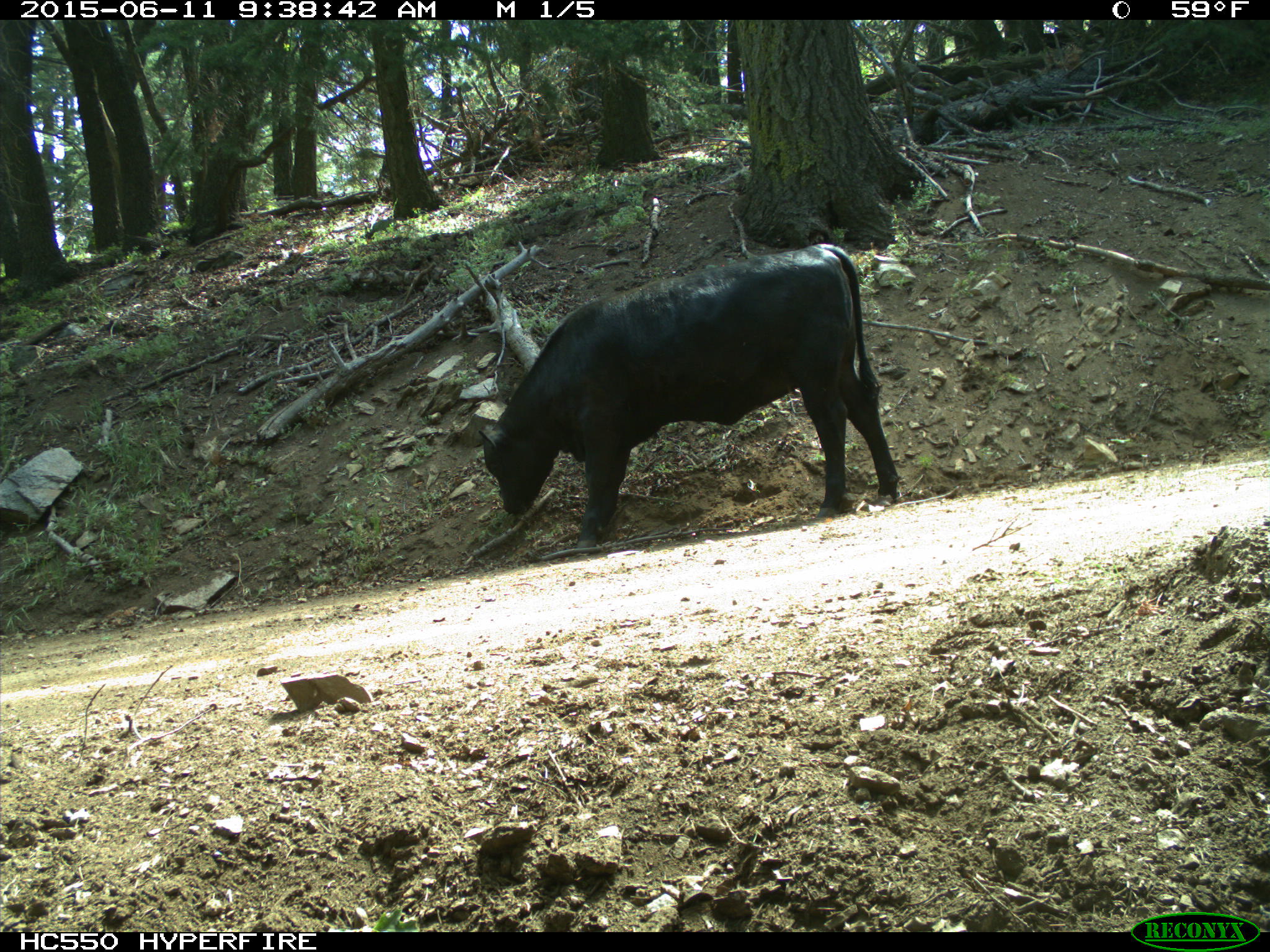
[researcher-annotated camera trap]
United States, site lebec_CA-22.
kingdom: Animalia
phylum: Chordata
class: Mammalia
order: Artiodactyla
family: Bovidae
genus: Bos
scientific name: Bos taurus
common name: domestic cow